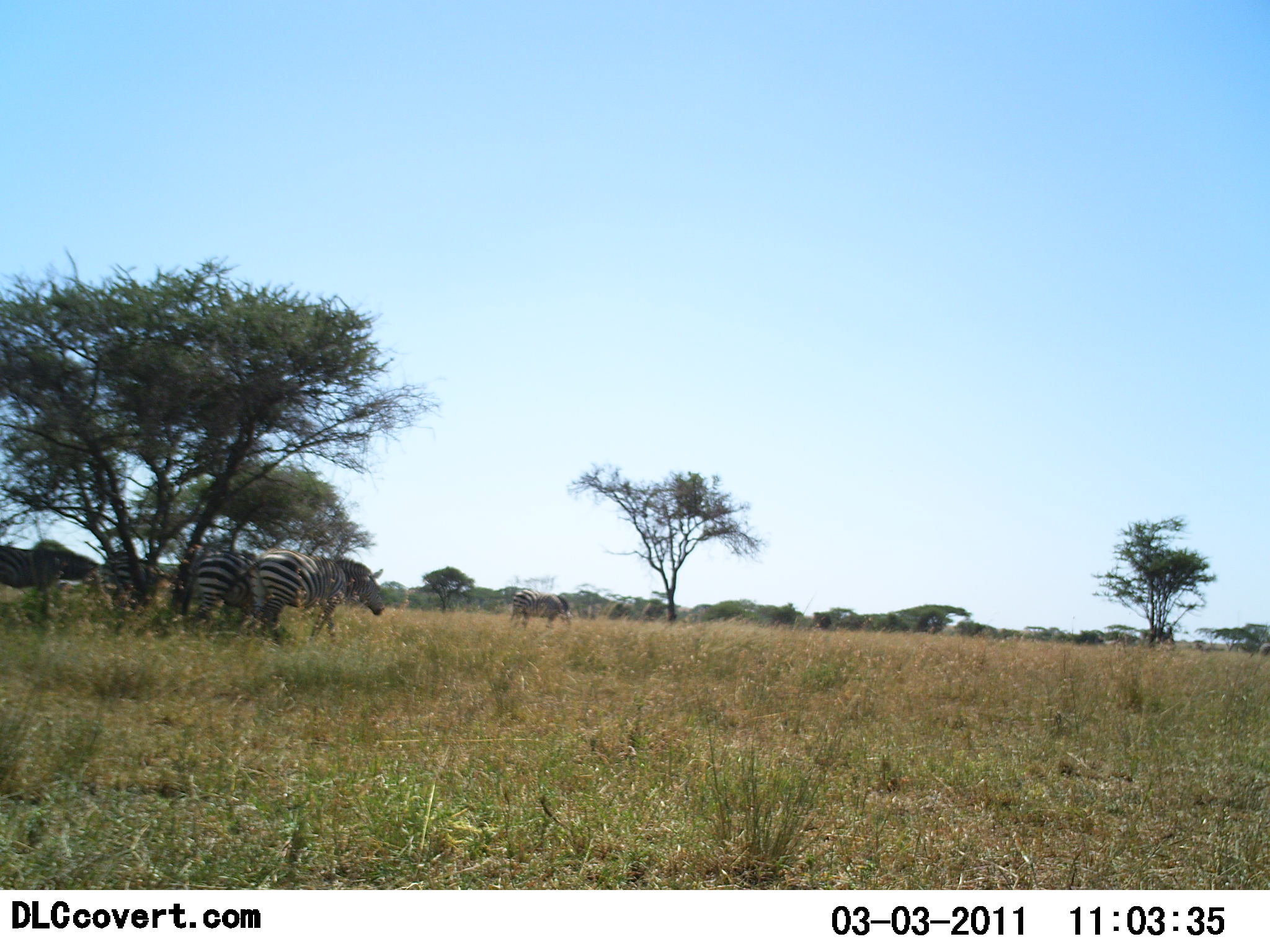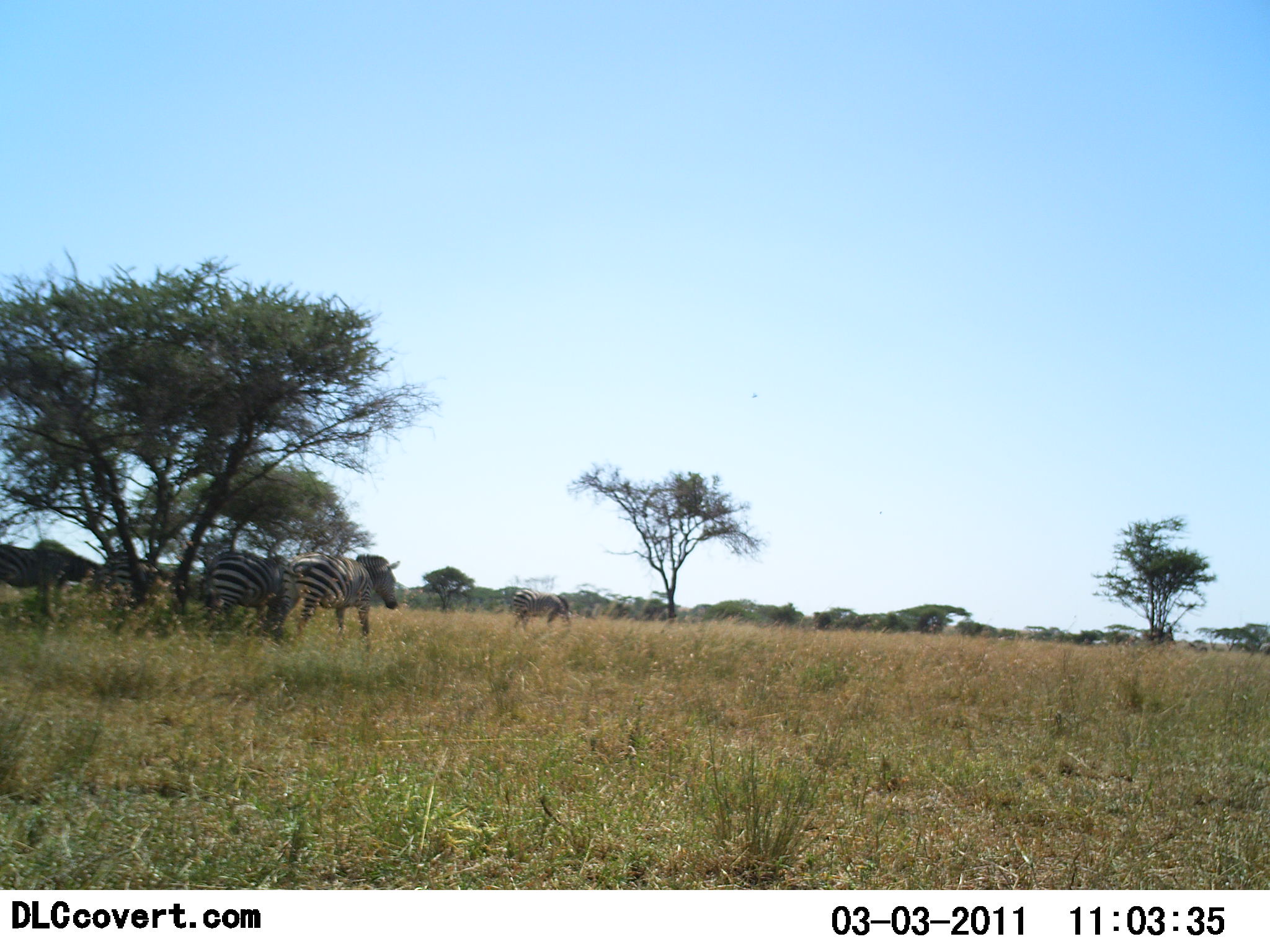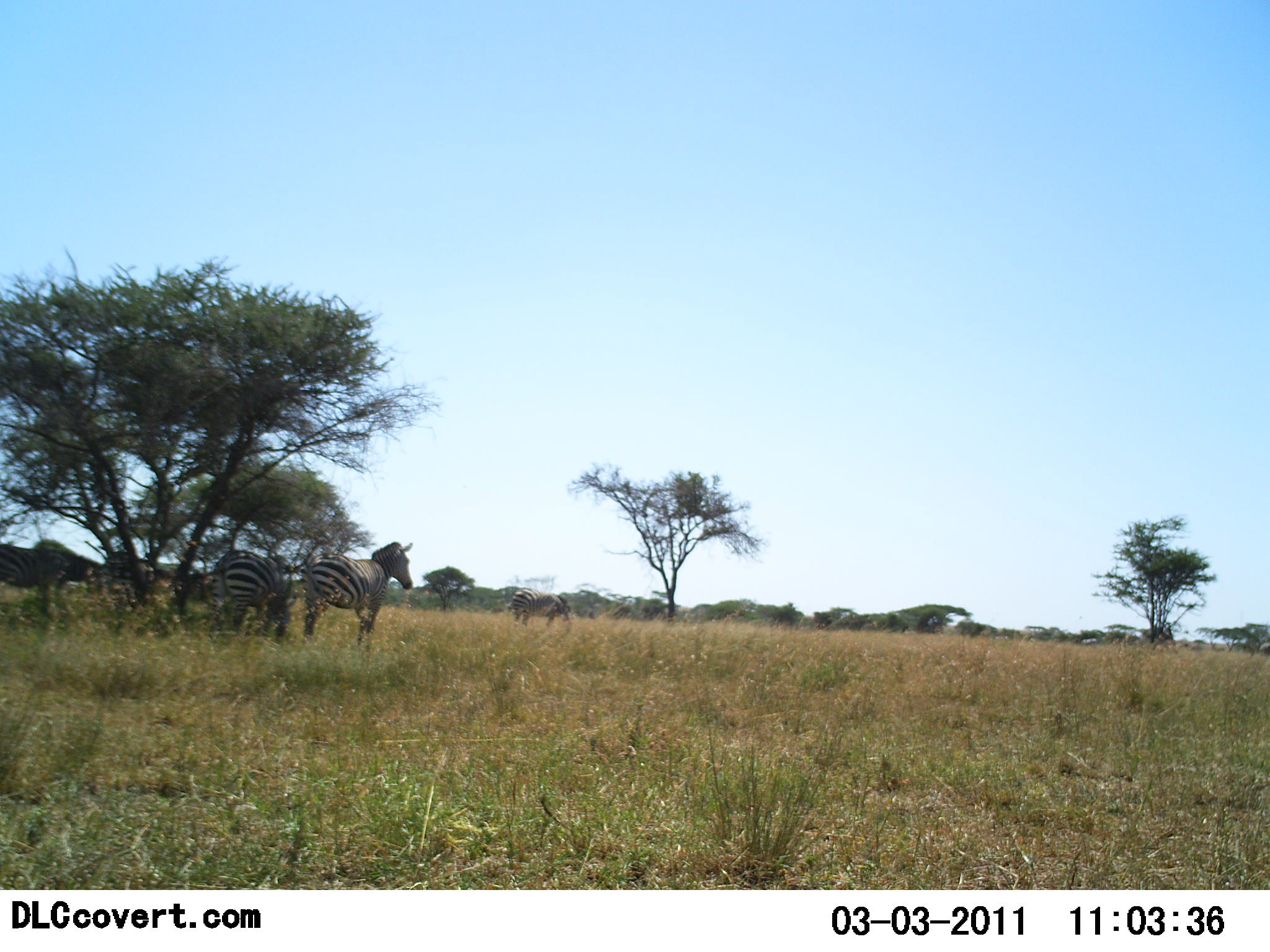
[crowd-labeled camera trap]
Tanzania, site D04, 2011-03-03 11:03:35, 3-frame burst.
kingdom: Animalia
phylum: Chordata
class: Mammalia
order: Perissodactyla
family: Equidae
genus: Equus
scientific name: Equus quagga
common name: plains zebra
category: zebra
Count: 4.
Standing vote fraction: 75%.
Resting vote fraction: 0%.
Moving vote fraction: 42%.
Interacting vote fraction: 0%.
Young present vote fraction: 0%.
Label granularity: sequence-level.